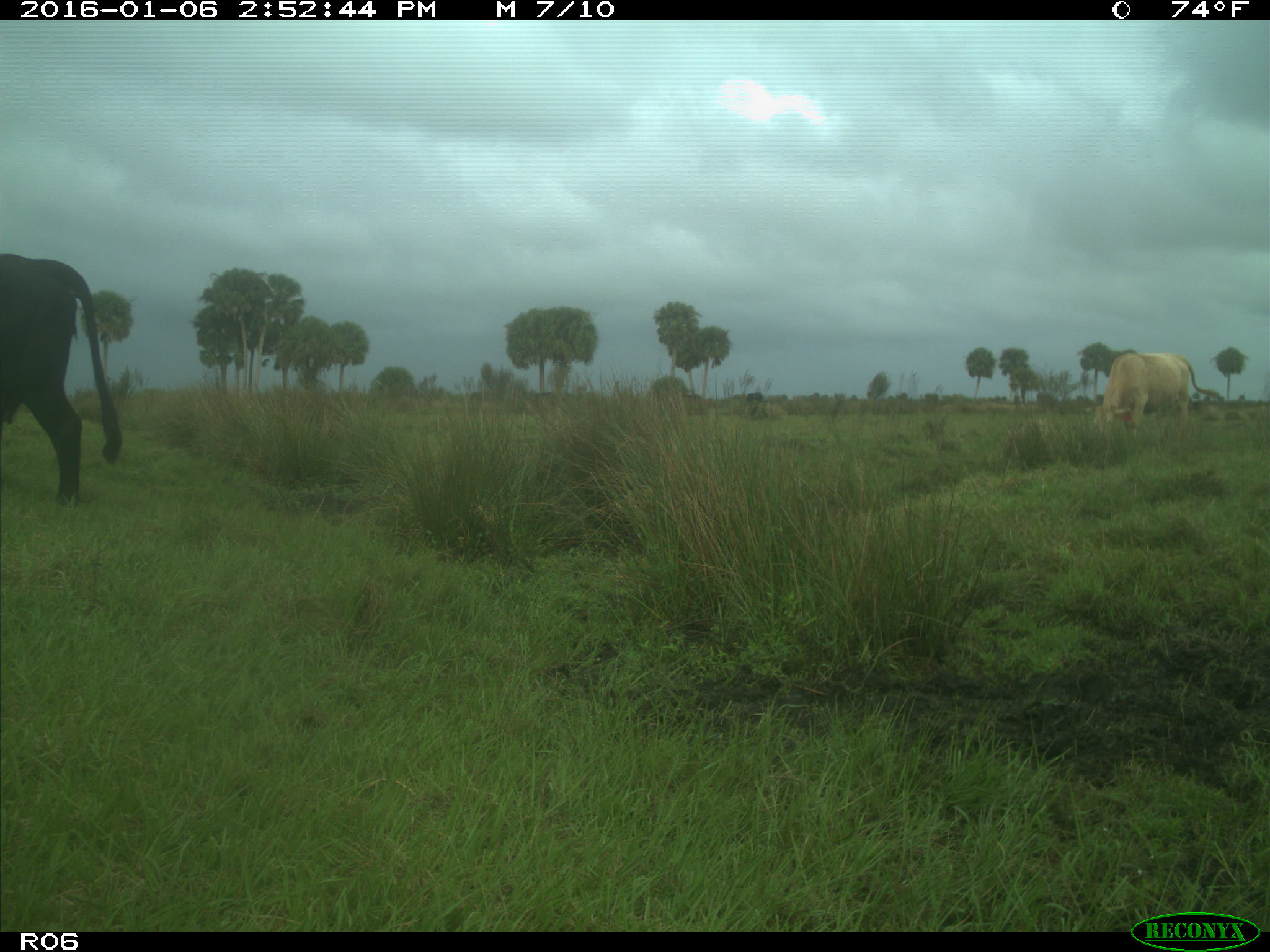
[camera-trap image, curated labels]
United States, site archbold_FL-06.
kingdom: Animalia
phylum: Chordata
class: Mammalia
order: Artiodactyla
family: Bovidae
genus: Bos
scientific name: Bos taurus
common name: domestic cow